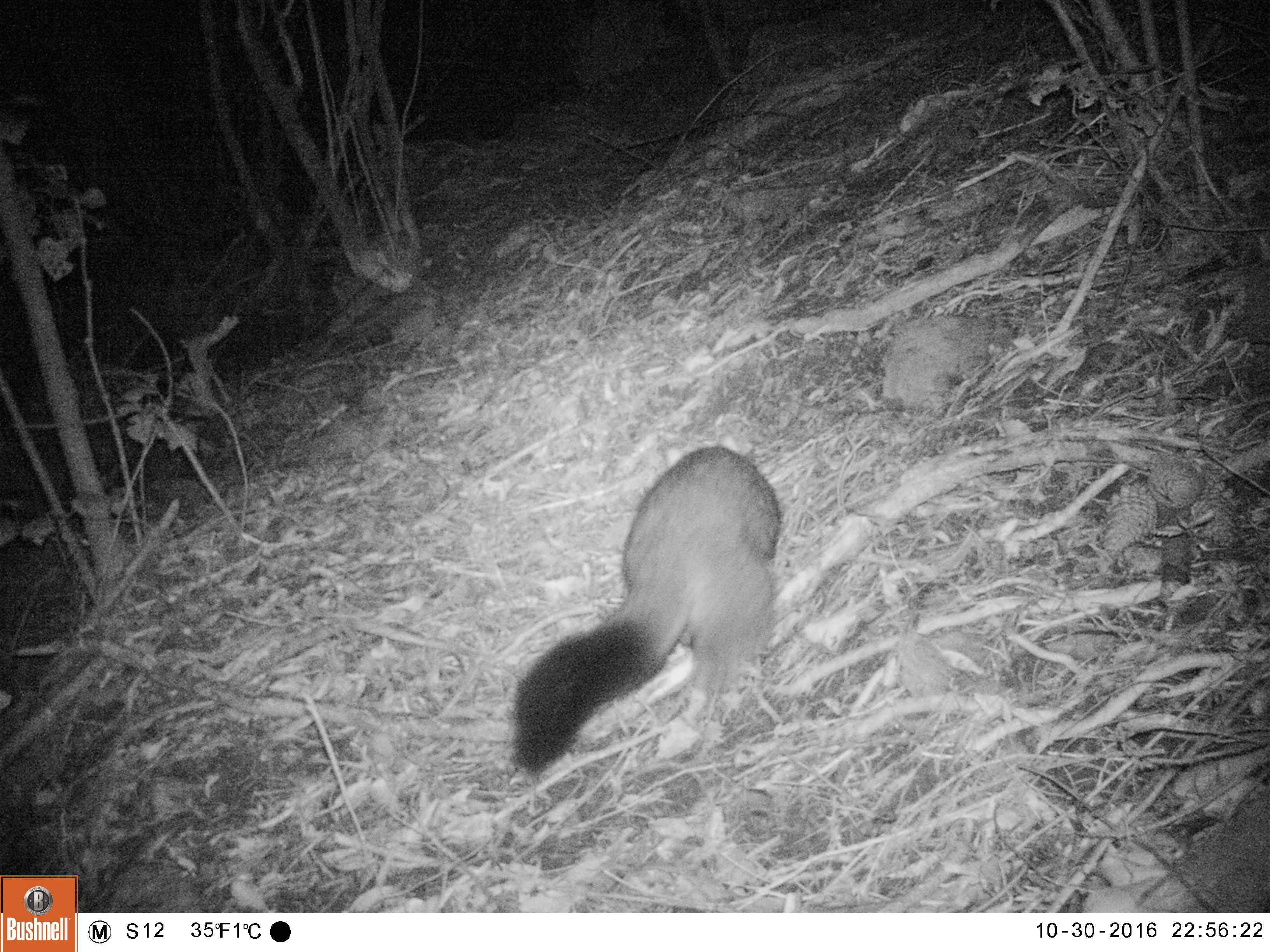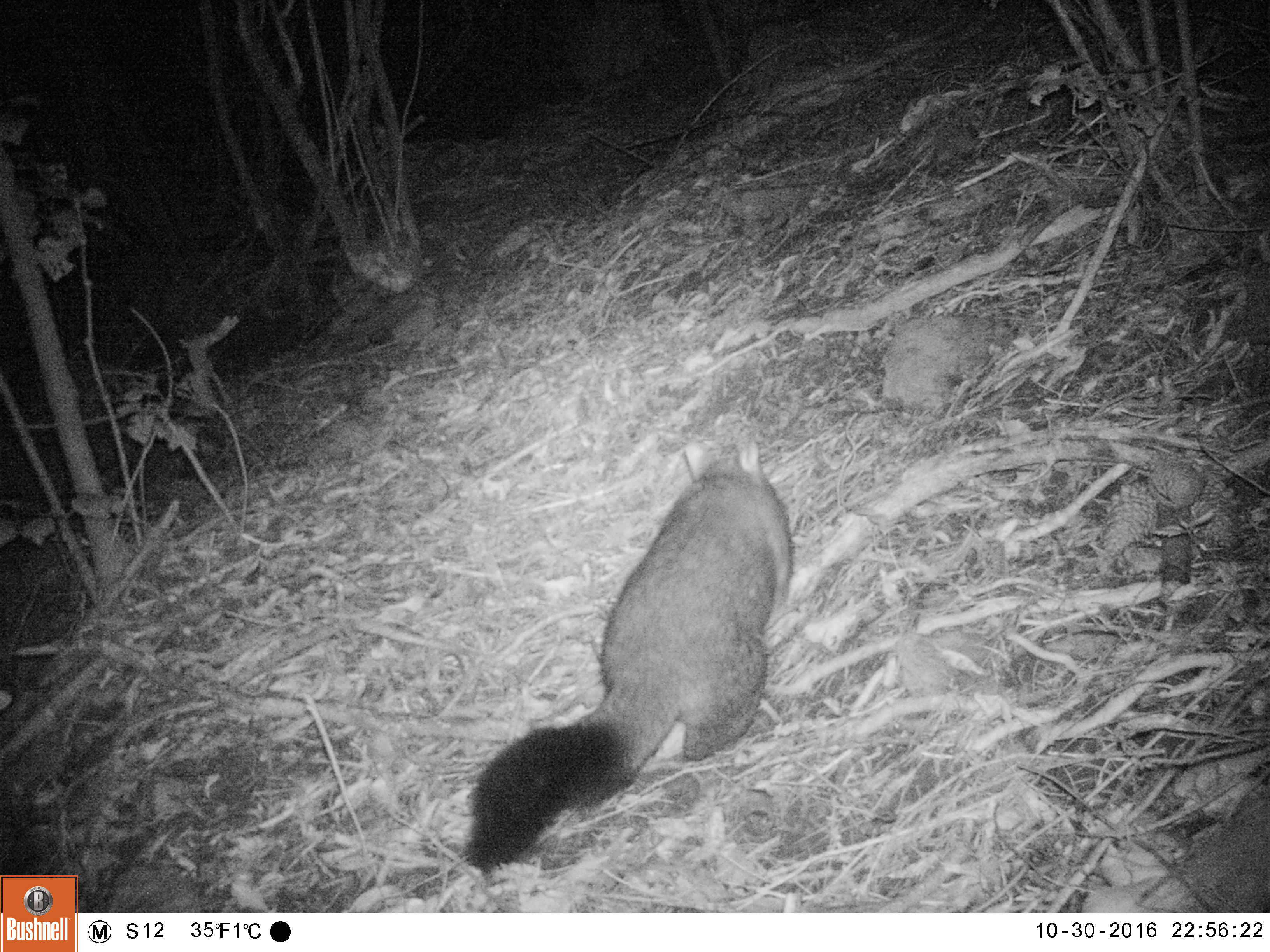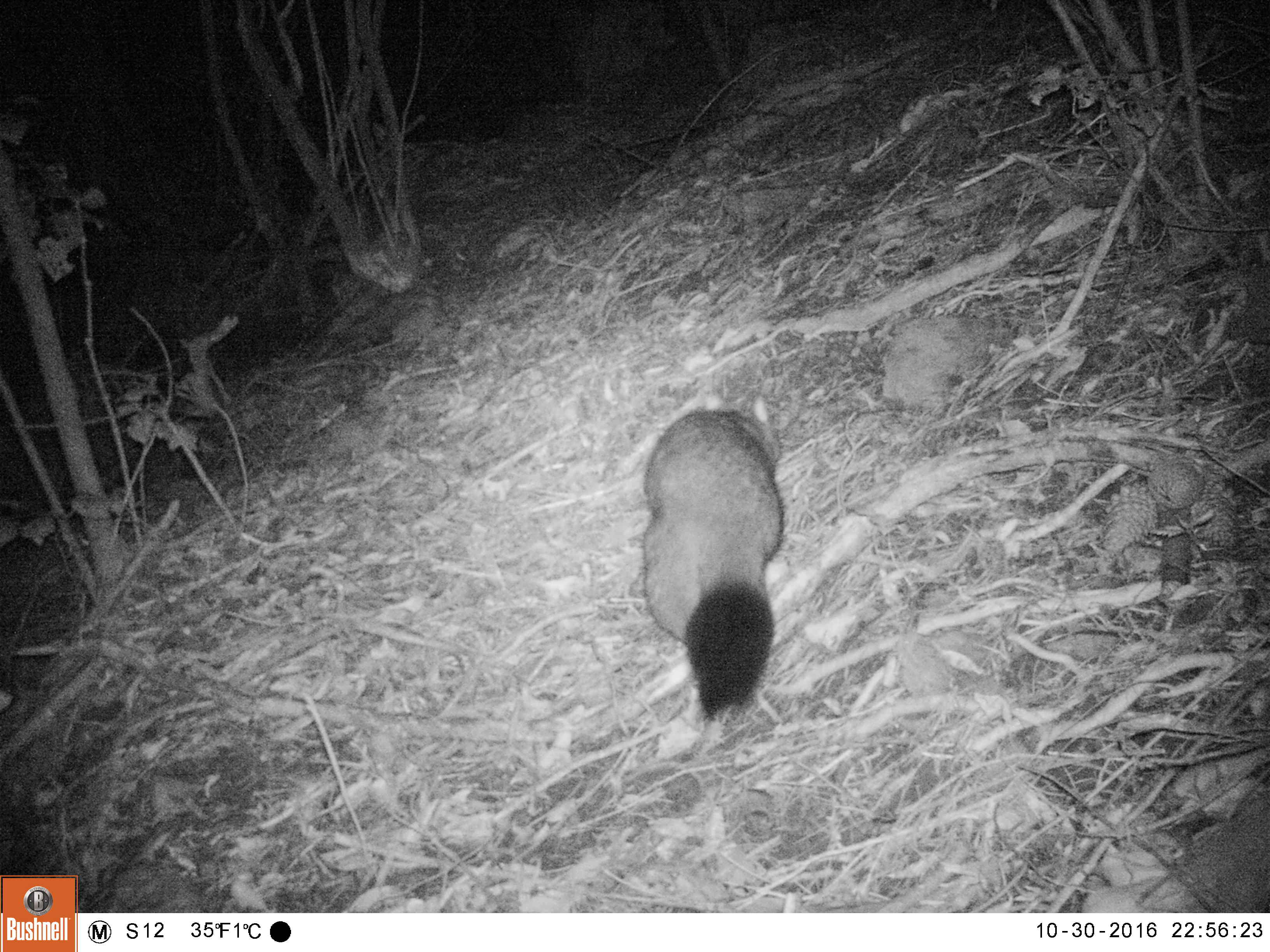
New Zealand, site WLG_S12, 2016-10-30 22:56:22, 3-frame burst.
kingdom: Animalia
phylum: Chordata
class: Mammalia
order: Diprotodontia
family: Phalangeridae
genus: Trichosurus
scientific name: Trichosurus vulpecula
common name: common brushtail possum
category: possum